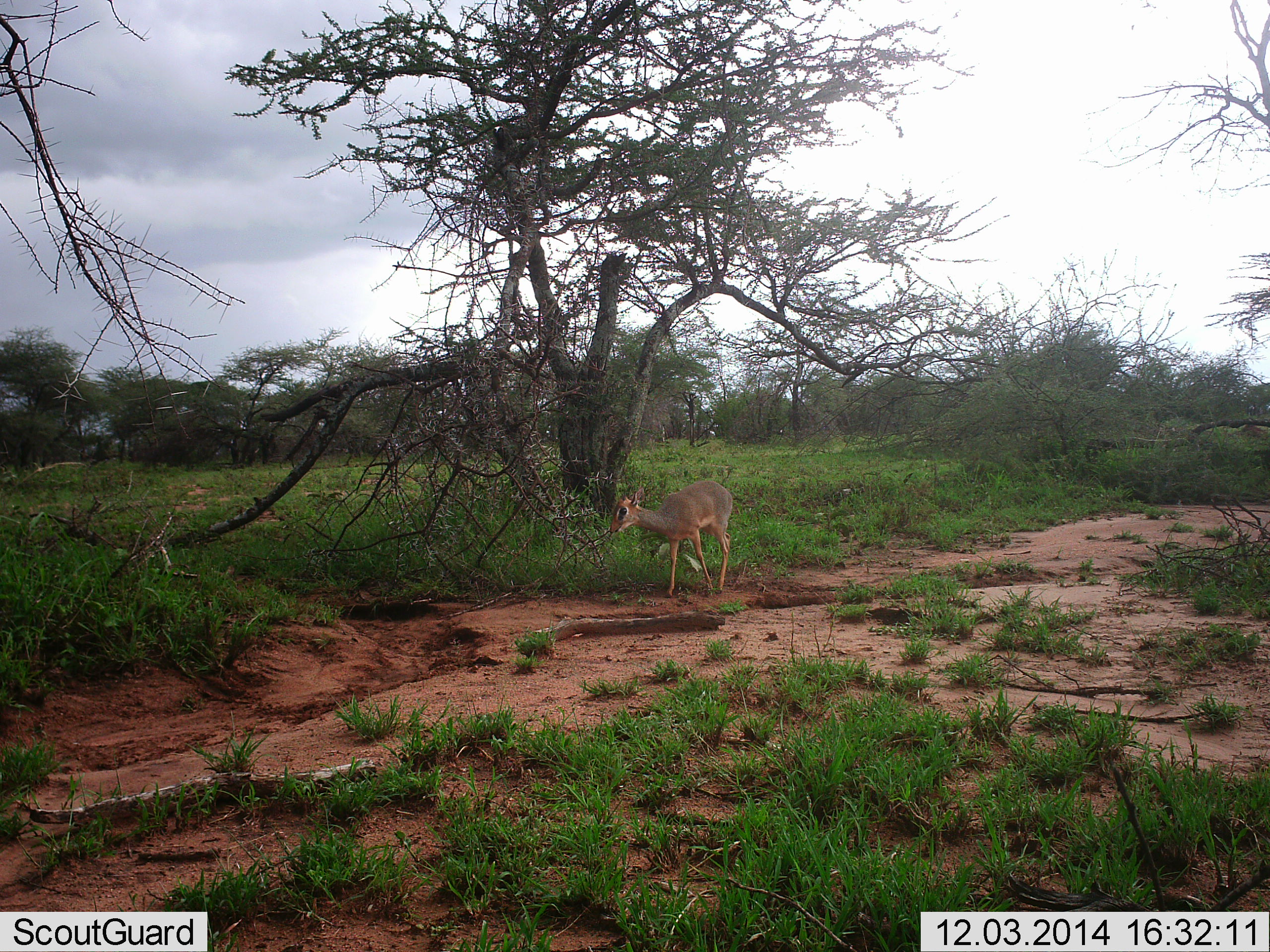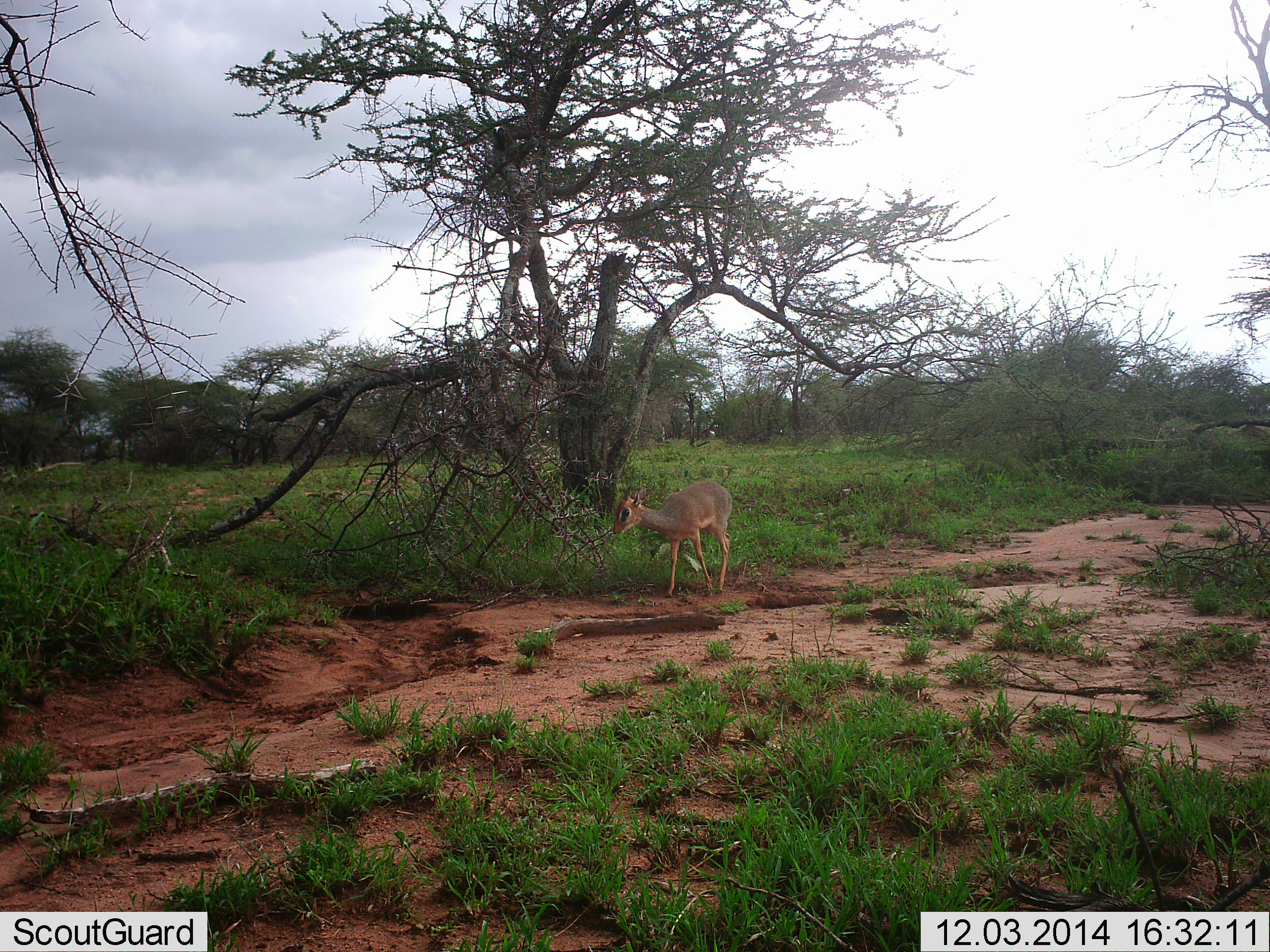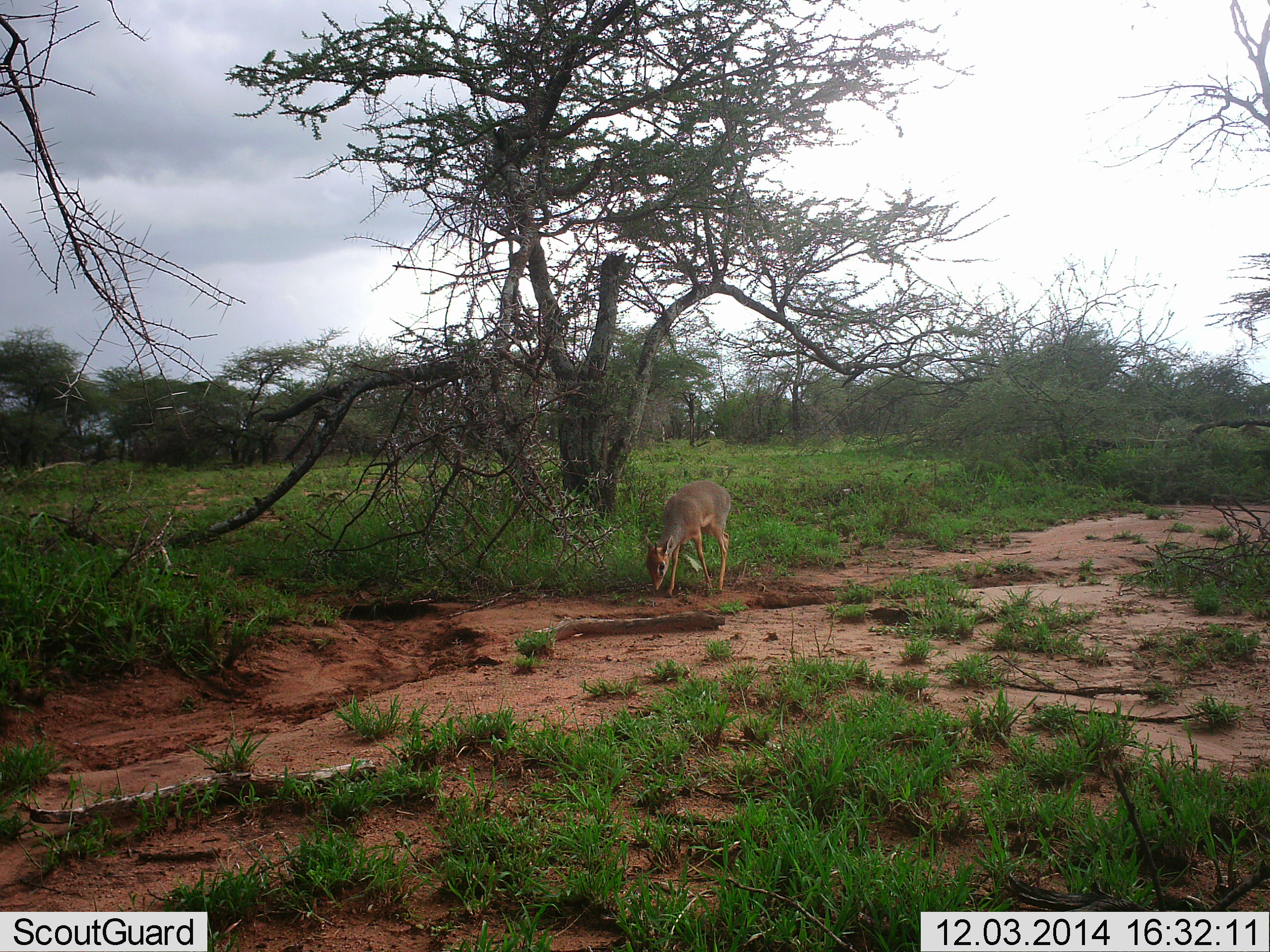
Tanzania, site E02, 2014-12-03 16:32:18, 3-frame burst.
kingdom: Animalia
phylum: Chordata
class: Mammalia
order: Artiodactyla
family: Bovidae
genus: Madoqua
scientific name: Madoqua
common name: dikdik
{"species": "dikdik (Madoqua)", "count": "1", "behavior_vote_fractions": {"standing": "20%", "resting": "0%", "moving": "30%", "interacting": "0%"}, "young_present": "0%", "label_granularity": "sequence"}